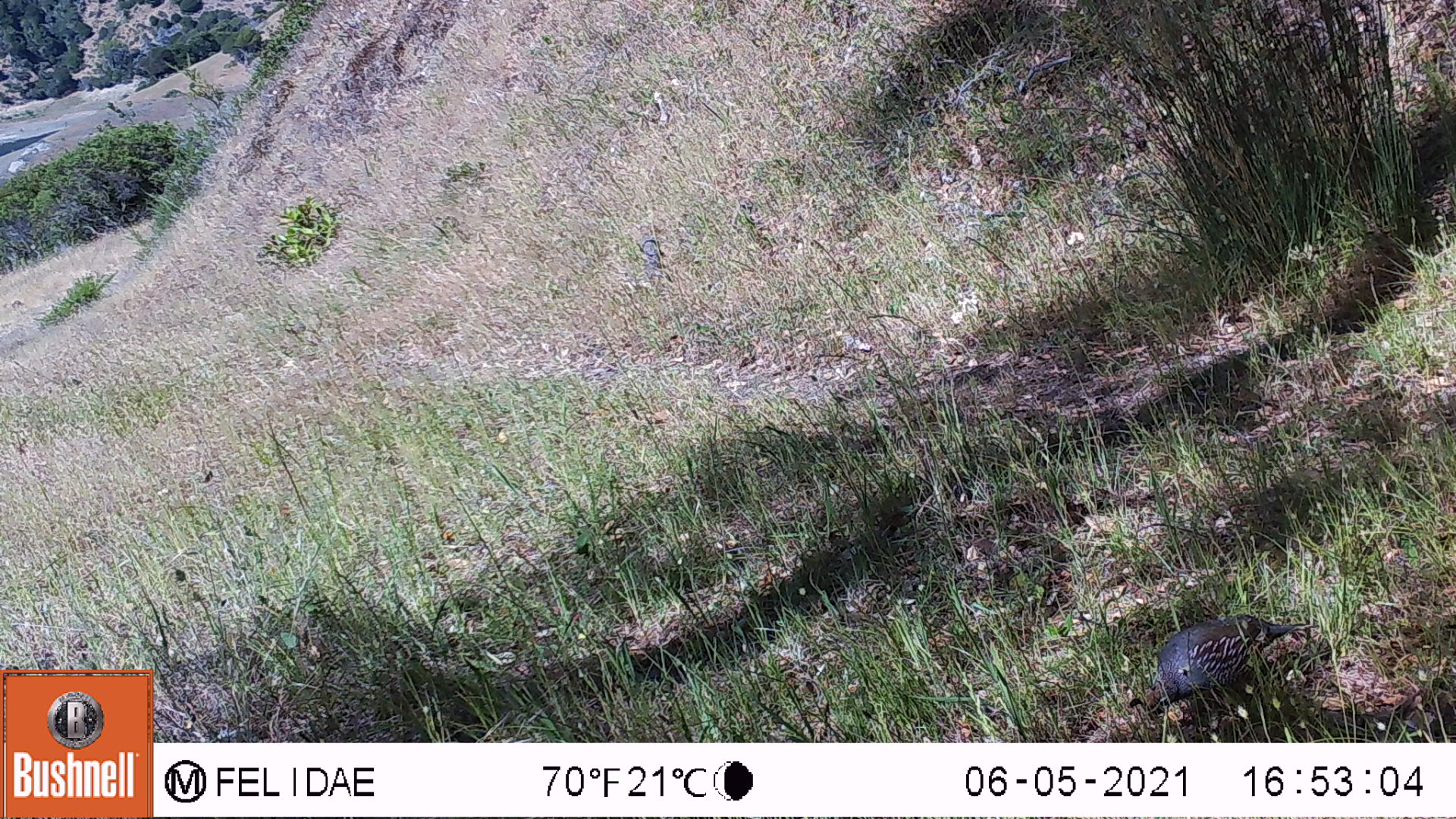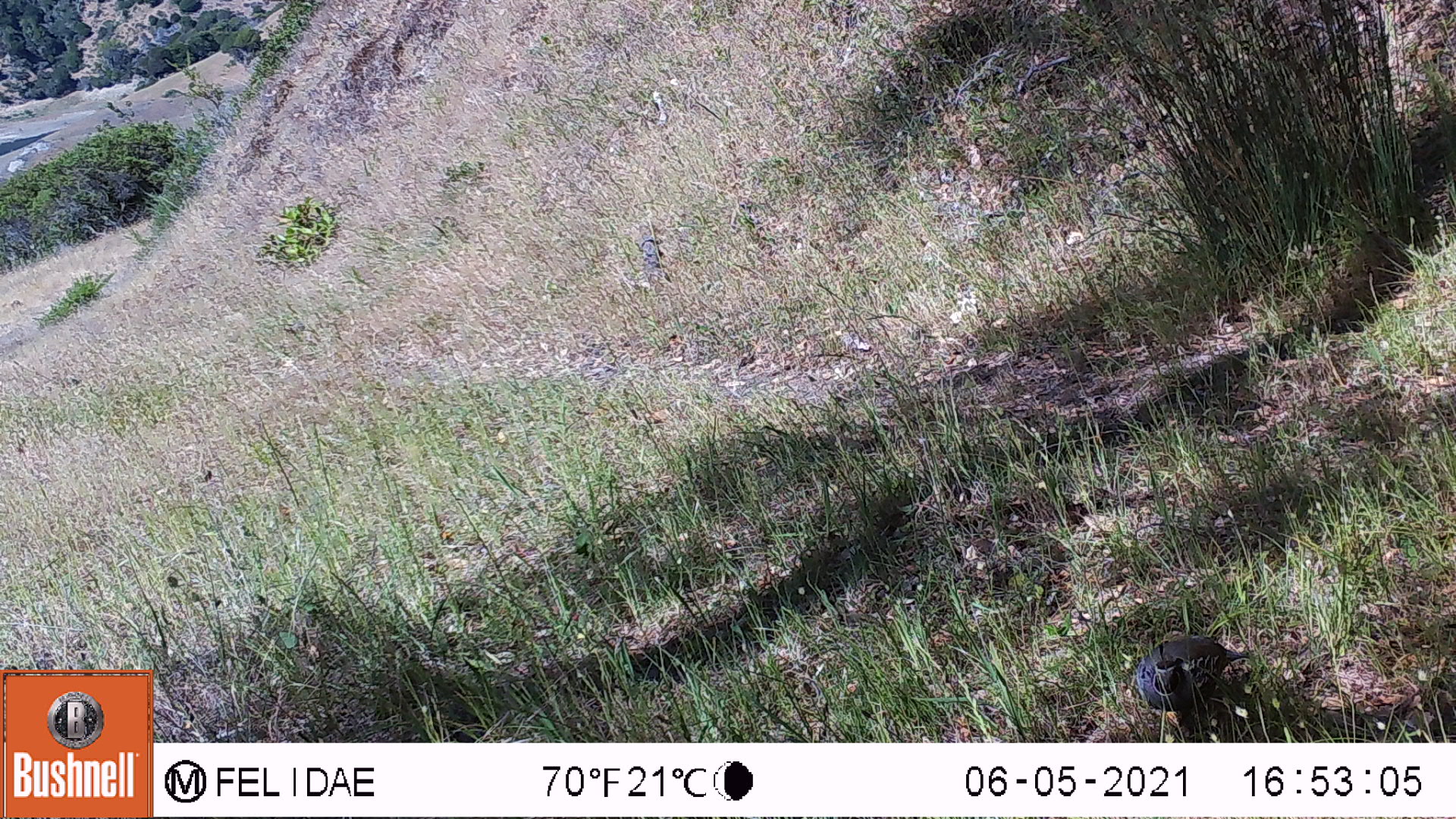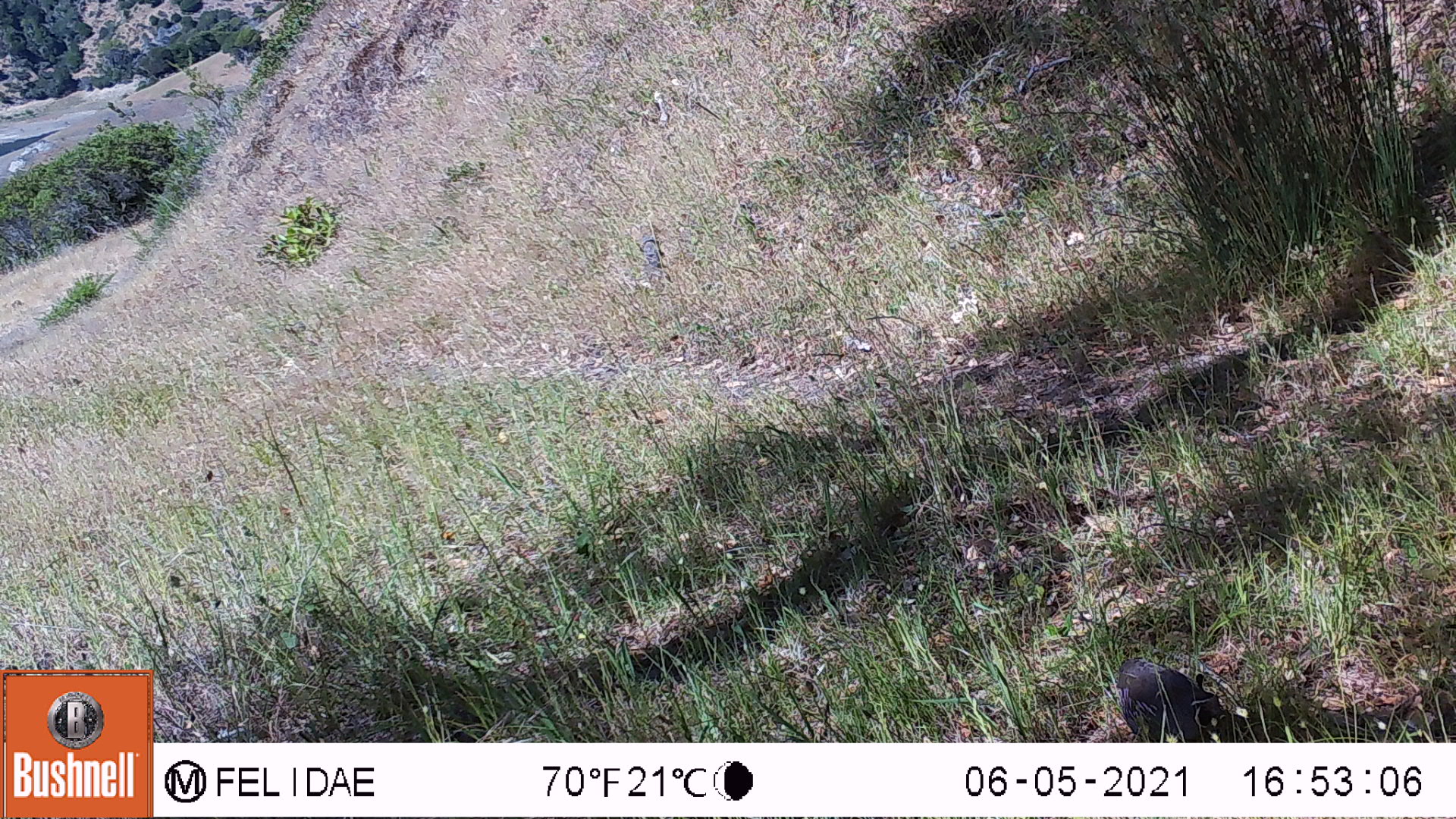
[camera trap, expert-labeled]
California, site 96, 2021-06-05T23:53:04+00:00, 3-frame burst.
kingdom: Animalia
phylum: Chordata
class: Aves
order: Galliformes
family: Odontophoridae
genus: Callipepla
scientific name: Callipepla californica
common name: california quail